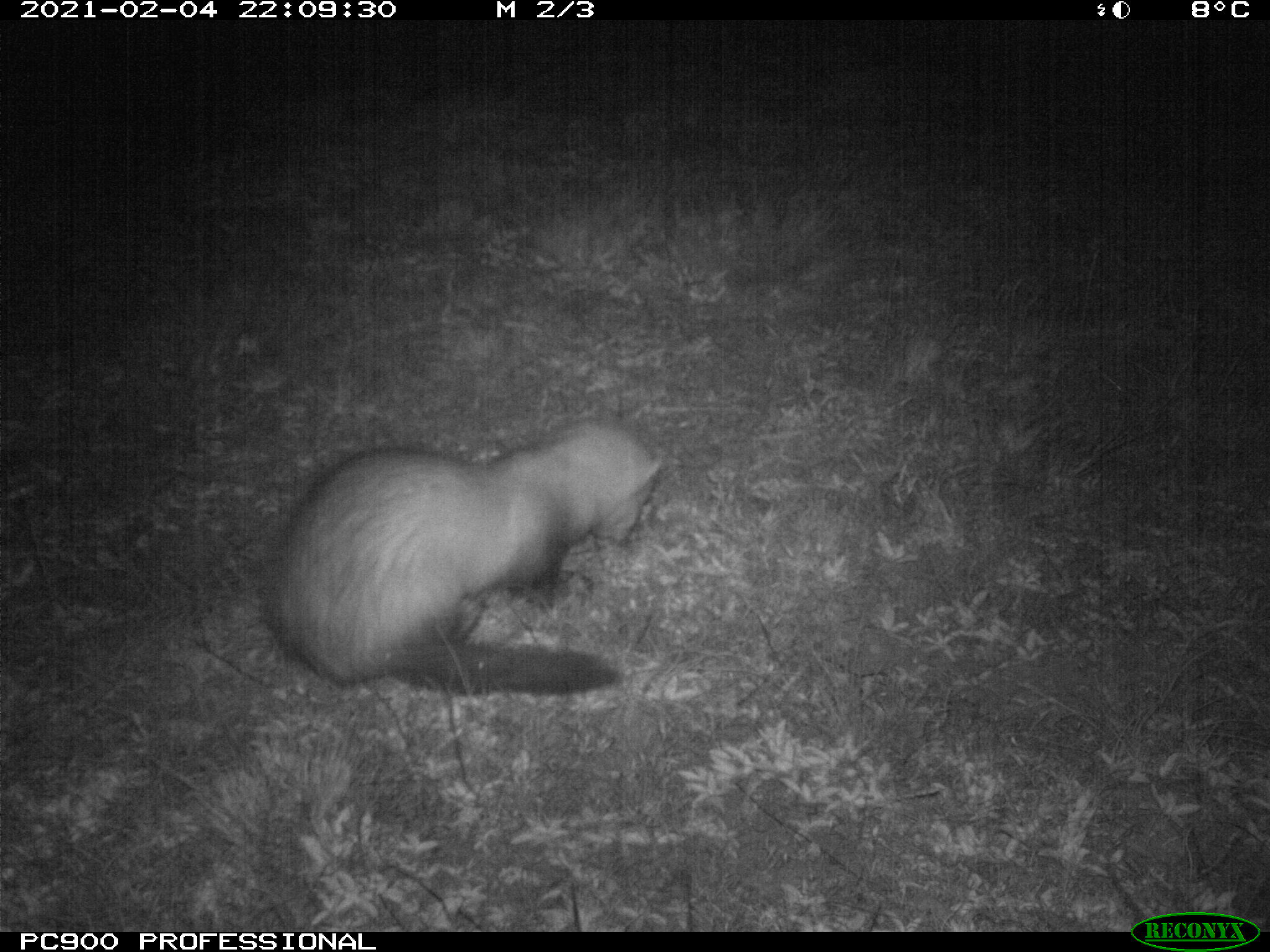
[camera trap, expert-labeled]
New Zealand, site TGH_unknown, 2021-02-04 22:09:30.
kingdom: Animalia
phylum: Chordata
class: Mammalia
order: Carnivora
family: Mustelidae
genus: Mustela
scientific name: Mustela furo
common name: ferret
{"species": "ferret (Mustela furo)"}